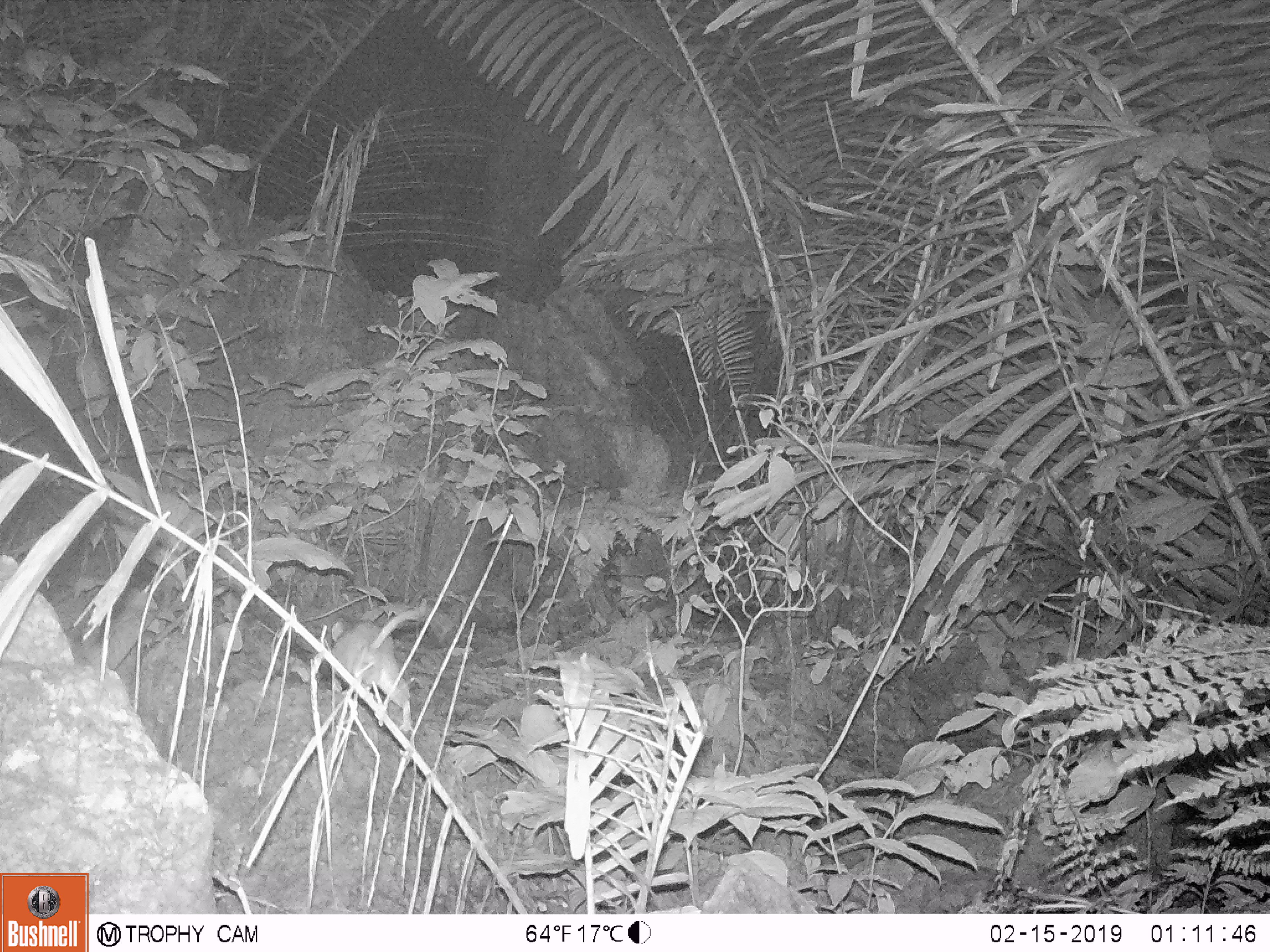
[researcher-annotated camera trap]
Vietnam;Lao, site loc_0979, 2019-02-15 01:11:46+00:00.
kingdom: Animalia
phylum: Chordata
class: Mammalia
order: Rodentia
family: Muridae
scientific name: Muridae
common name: old-world mice and rats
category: unidentified murid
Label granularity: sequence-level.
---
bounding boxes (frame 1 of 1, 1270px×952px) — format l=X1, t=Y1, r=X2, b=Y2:
unidentified murid: l=330, t=598, r=427, b=733